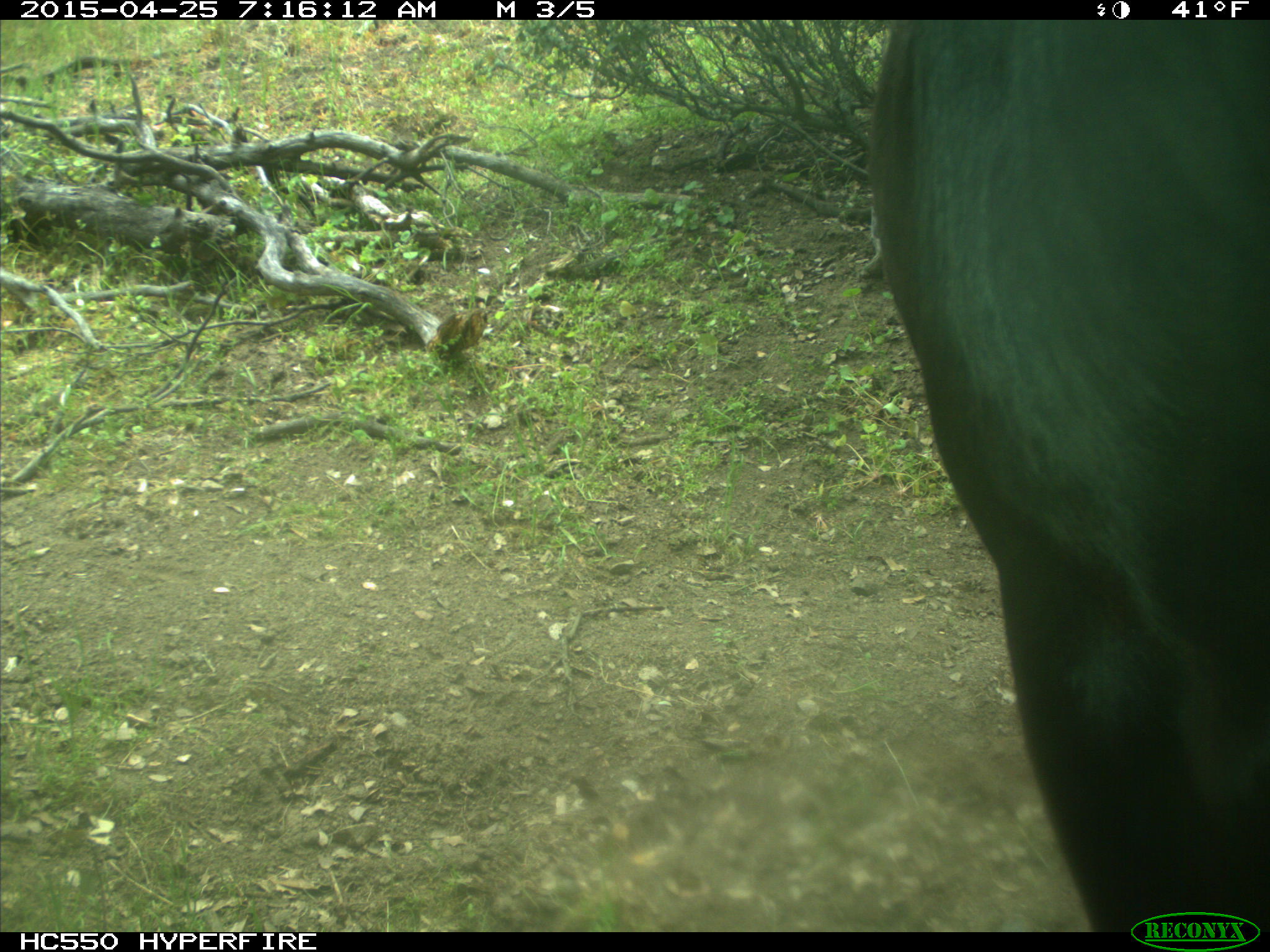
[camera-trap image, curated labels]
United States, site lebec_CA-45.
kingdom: Animalia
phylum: Chordata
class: Mammalia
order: Artiodactyla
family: Bovidae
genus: Bos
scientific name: Bos taurus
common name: domestic cow